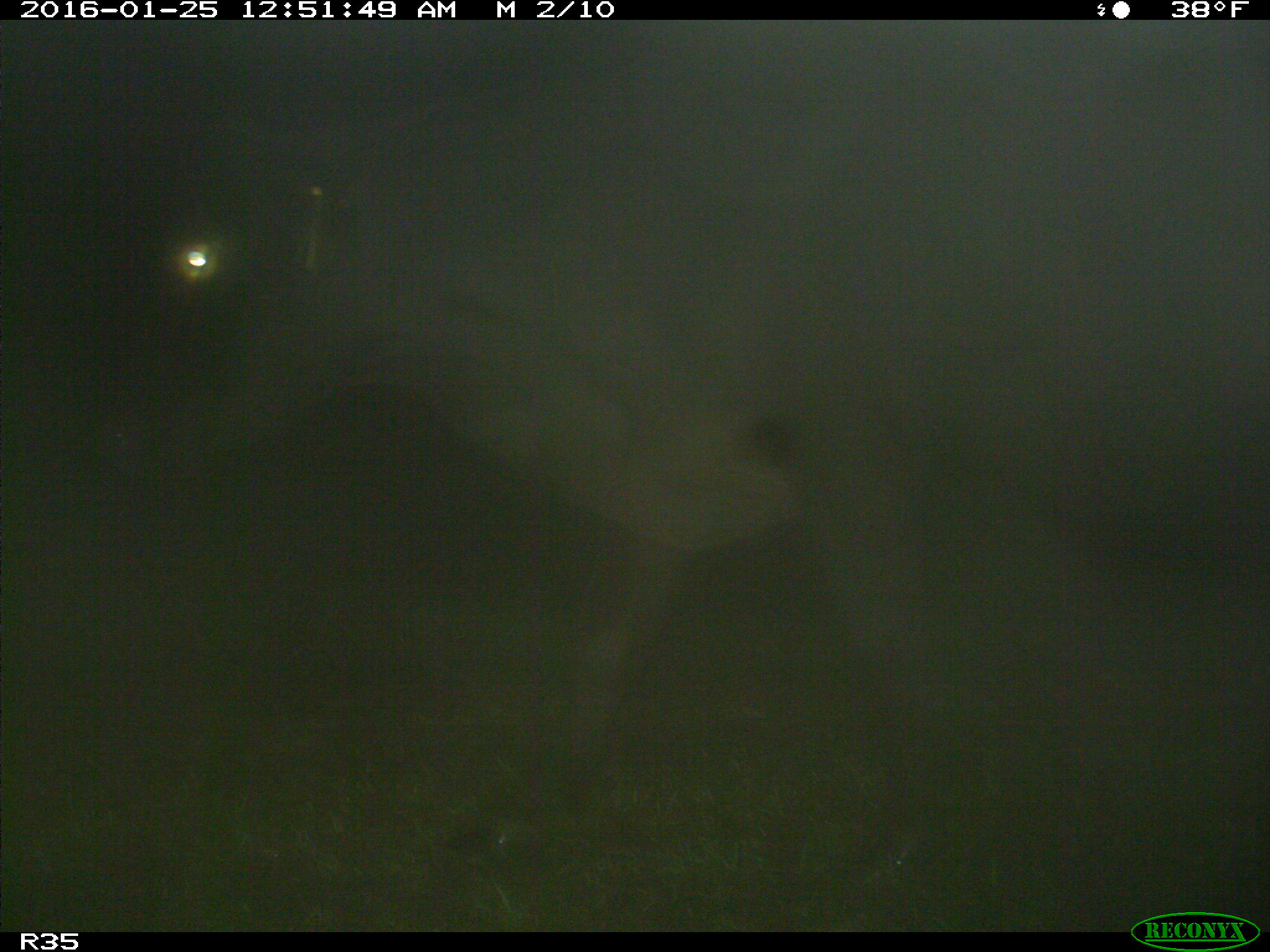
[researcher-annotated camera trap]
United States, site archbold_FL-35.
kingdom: Animalia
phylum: Chordata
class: Mammalia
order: Artiodactyla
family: Bovidae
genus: Bos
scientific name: Bos taurus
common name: domestic cow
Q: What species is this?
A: Bos taurus (domestic cow).